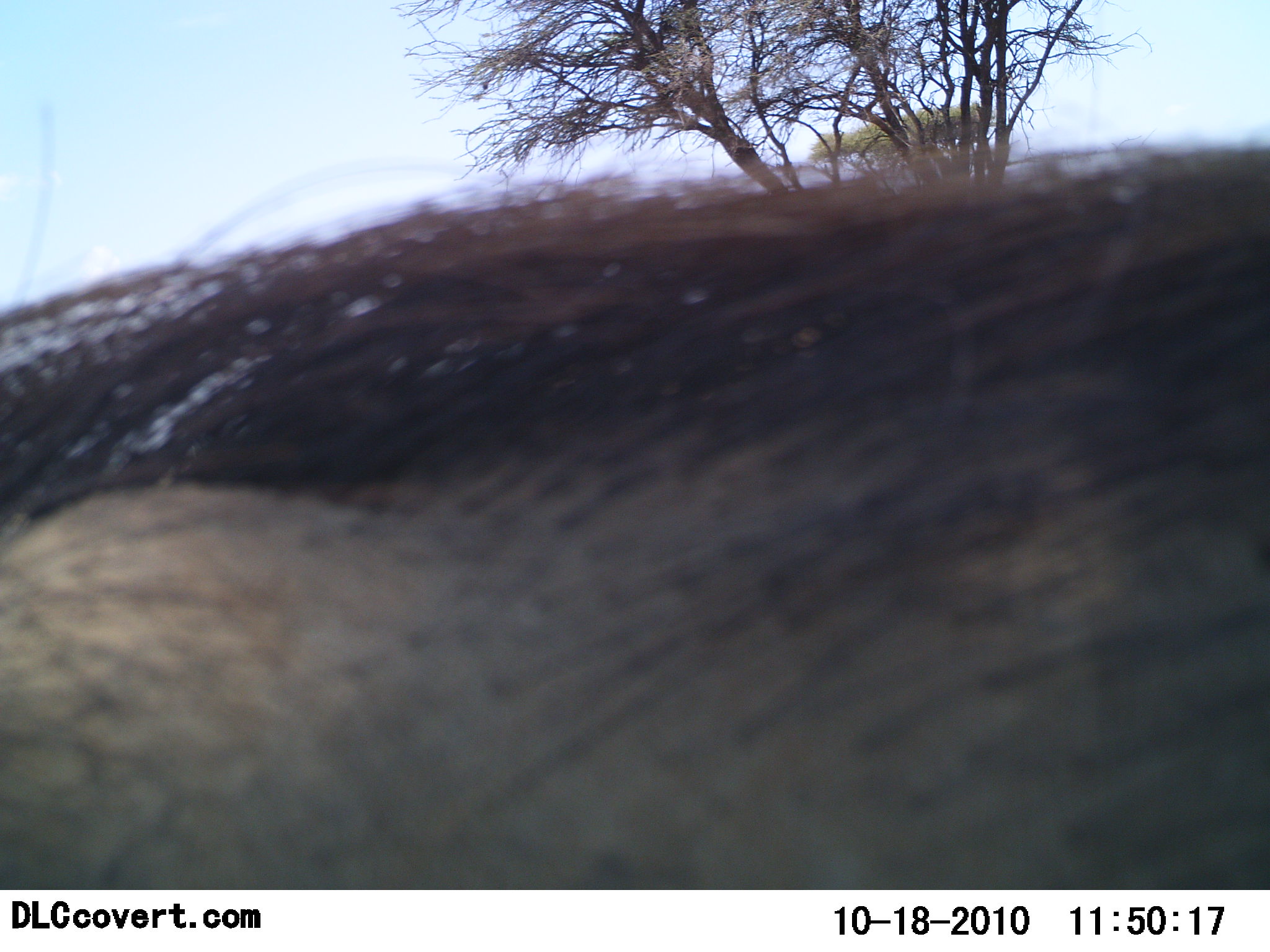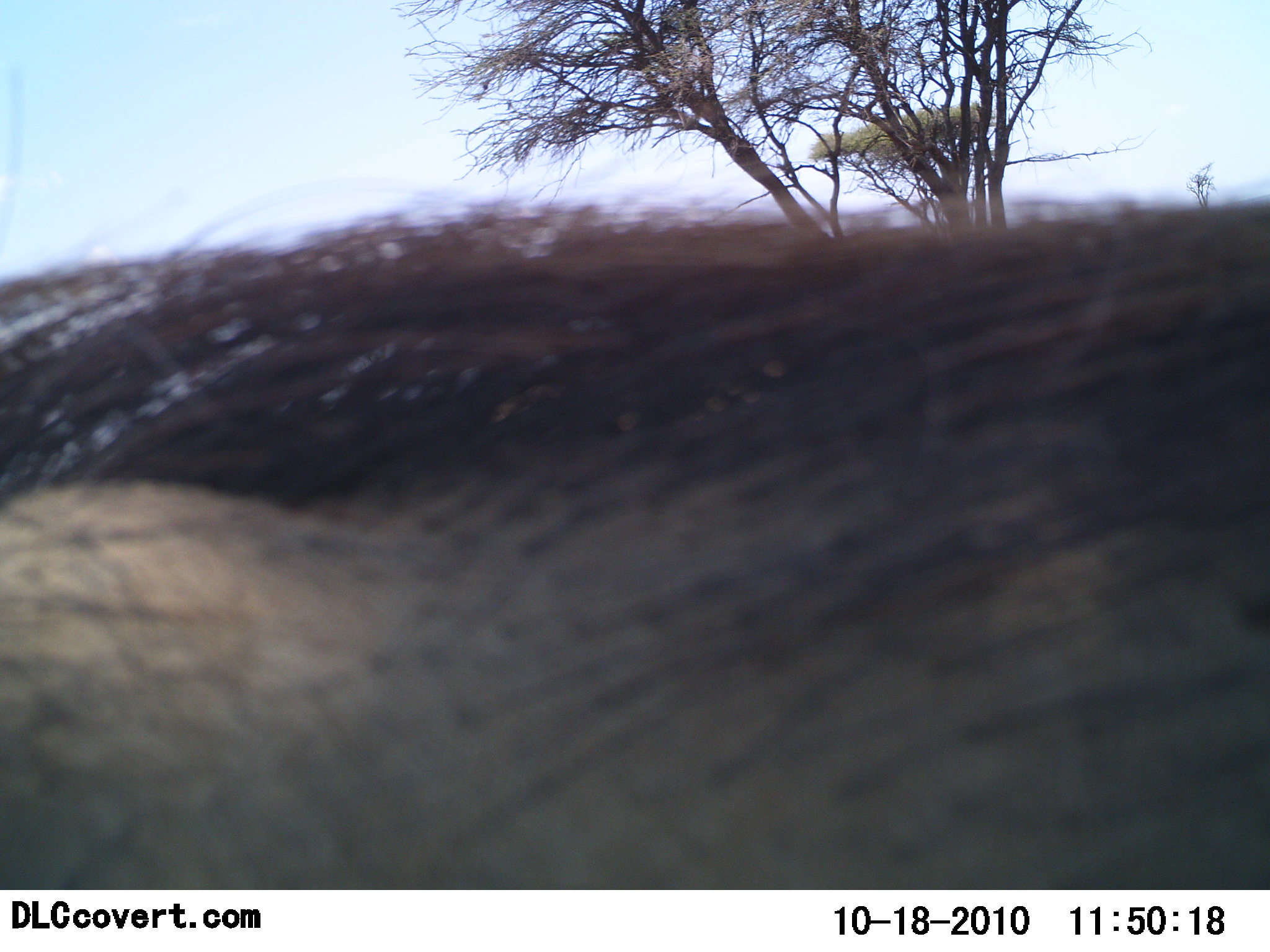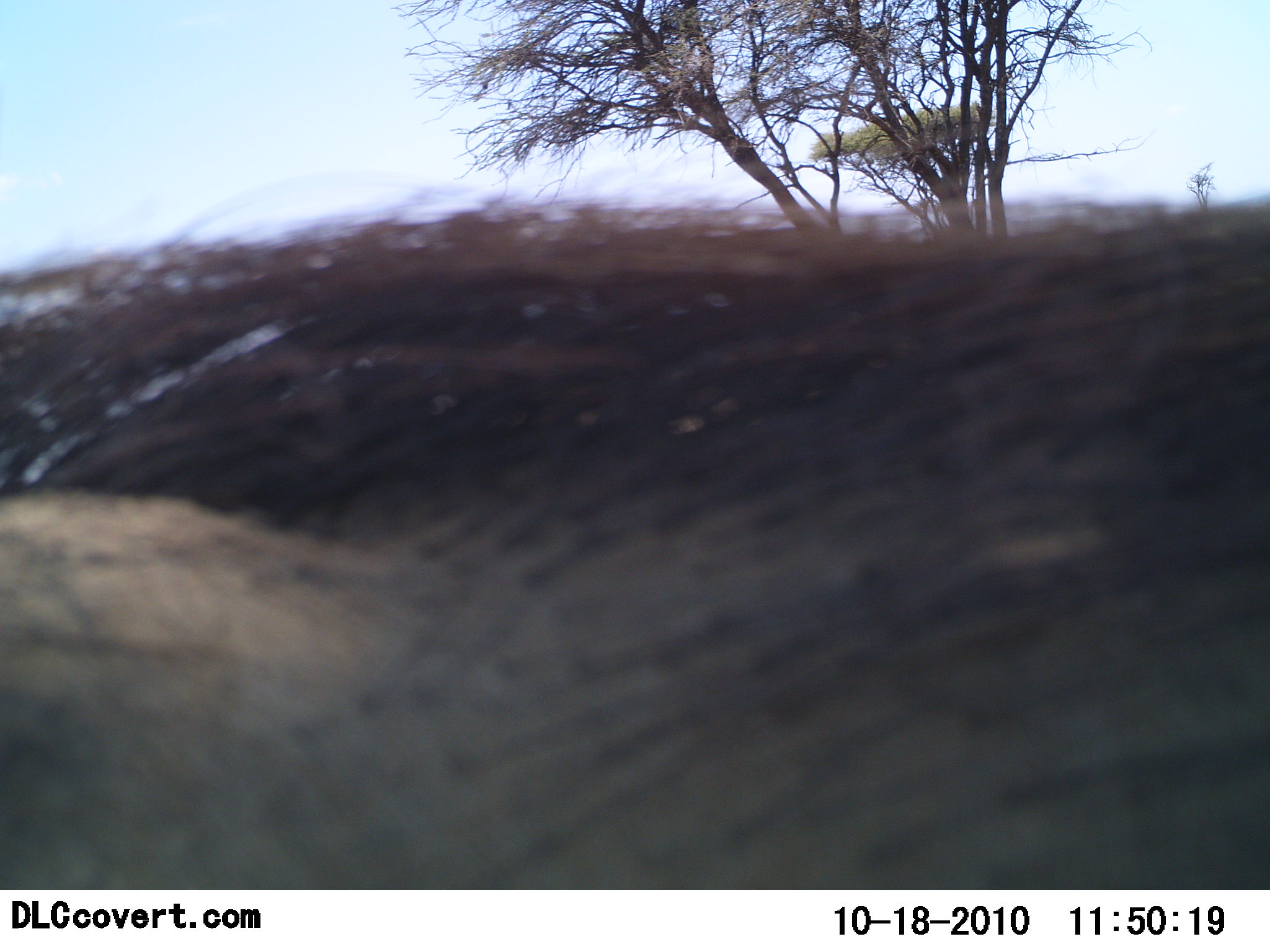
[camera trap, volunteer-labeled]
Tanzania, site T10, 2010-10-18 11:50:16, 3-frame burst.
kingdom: Animalia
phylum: Chordata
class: Mammalia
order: Artiodactyla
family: Suidae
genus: Phacochoerus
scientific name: Phacochoerus africanus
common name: warthog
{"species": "warthog (Phacochoerus africanus)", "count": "1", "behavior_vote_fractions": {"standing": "88%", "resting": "0%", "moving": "19%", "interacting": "0%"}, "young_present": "0%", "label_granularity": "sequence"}